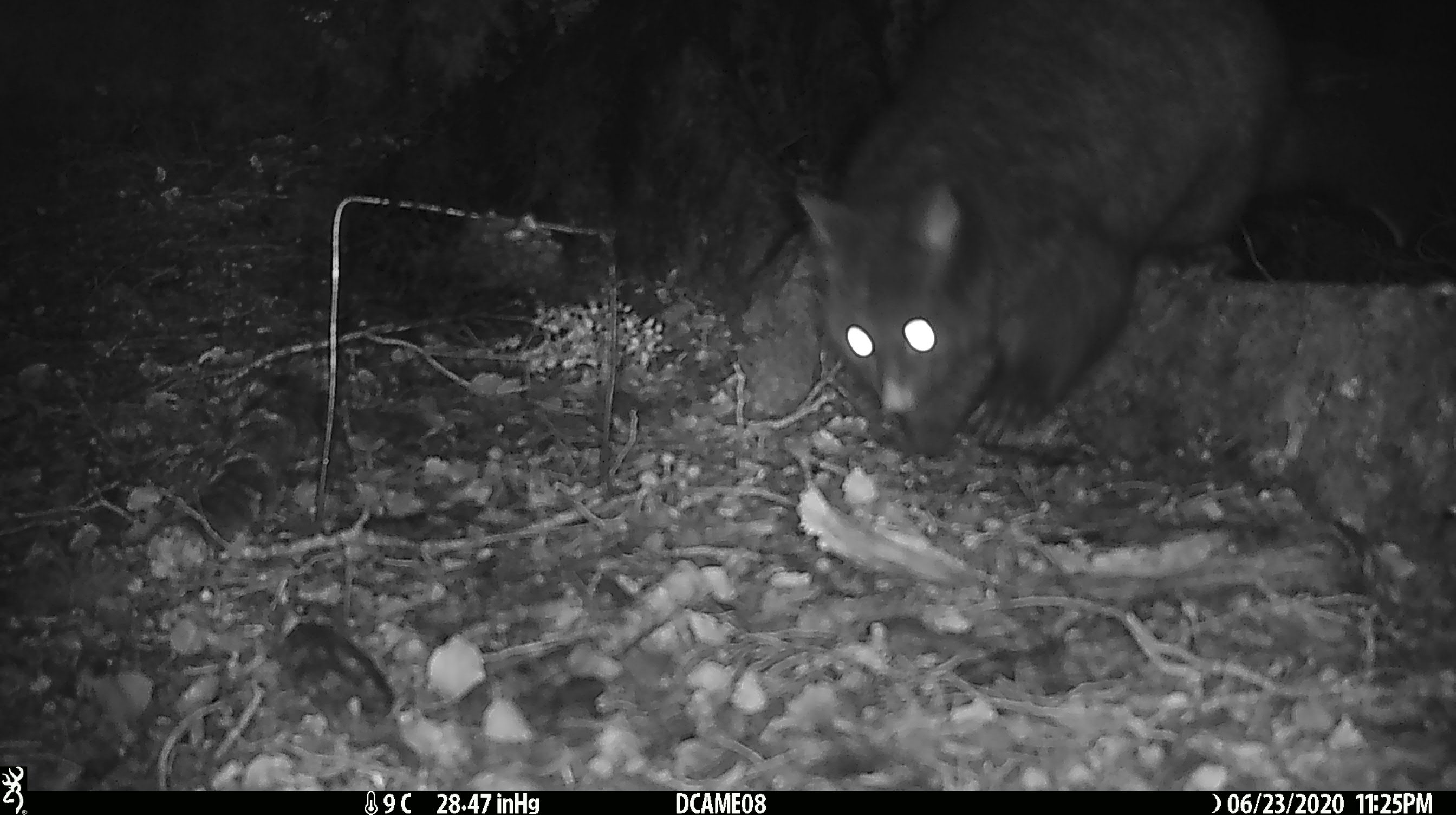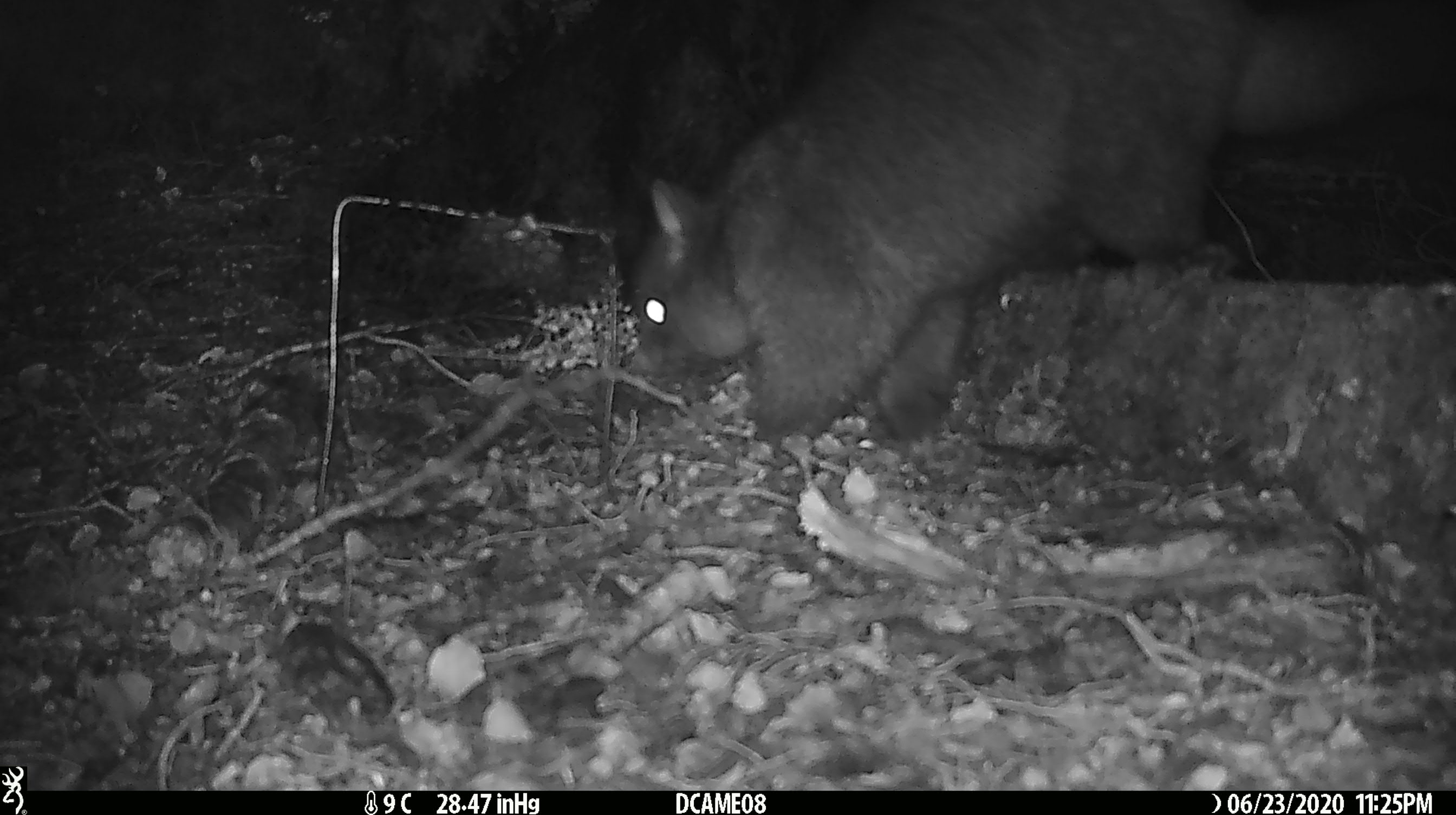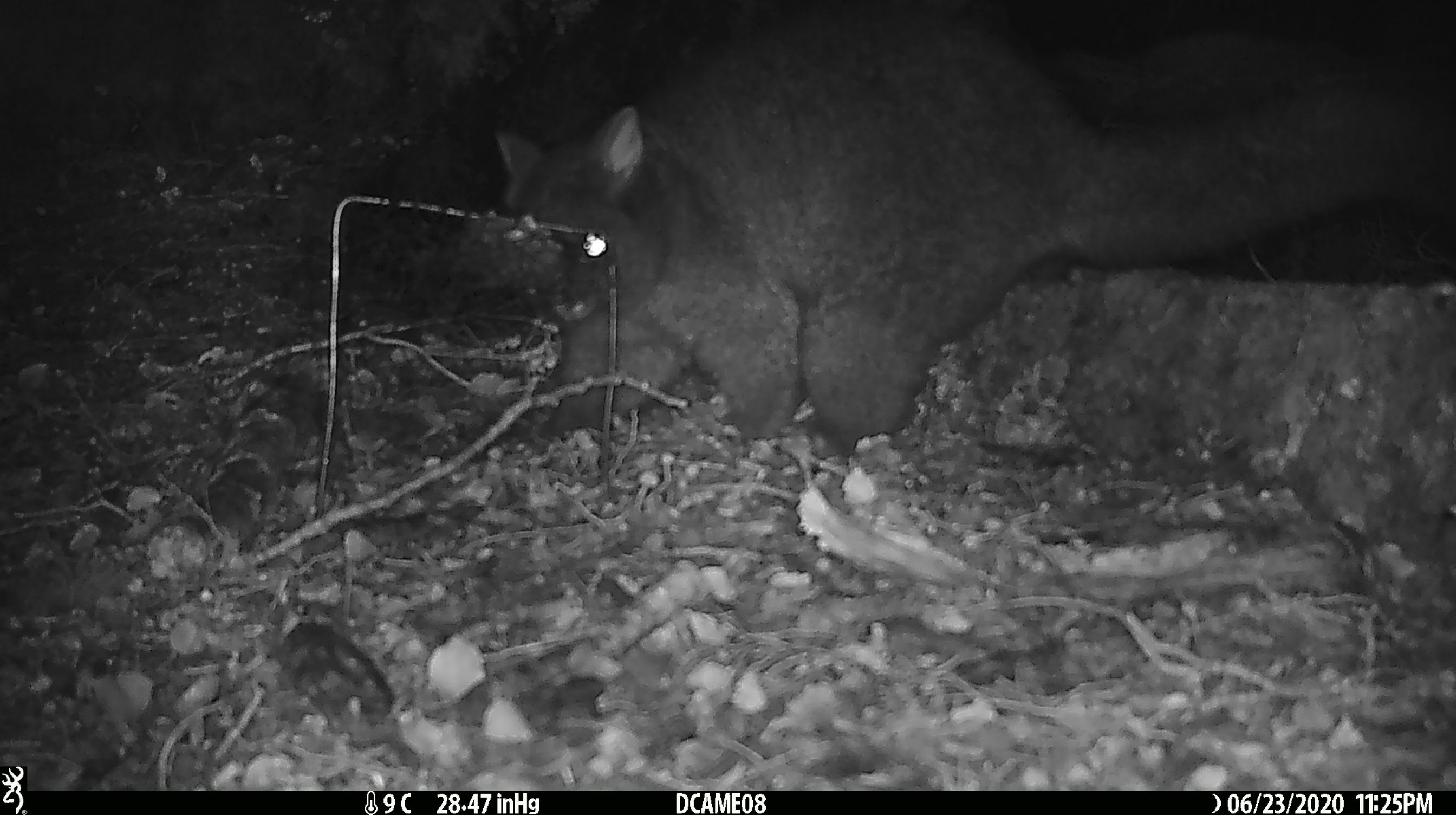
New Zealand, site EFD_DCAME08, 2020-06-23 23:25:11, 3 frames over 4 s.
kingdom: Animalia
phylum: Chordata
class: Mammalia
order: Diprotodontia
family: Phalangeridae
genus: Trichosurus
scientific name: Trichosurus vulpecula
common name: common brushtail possum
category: possum